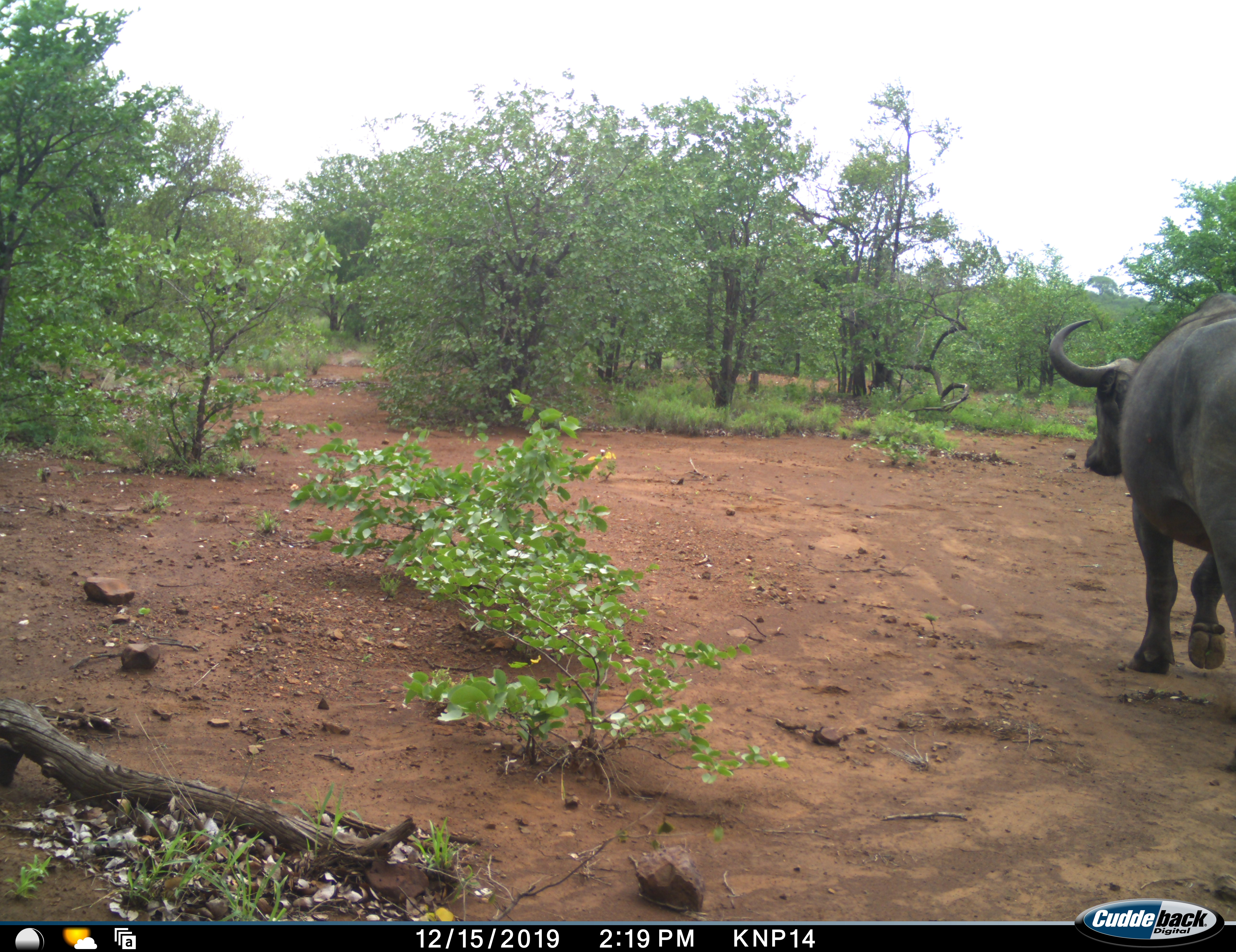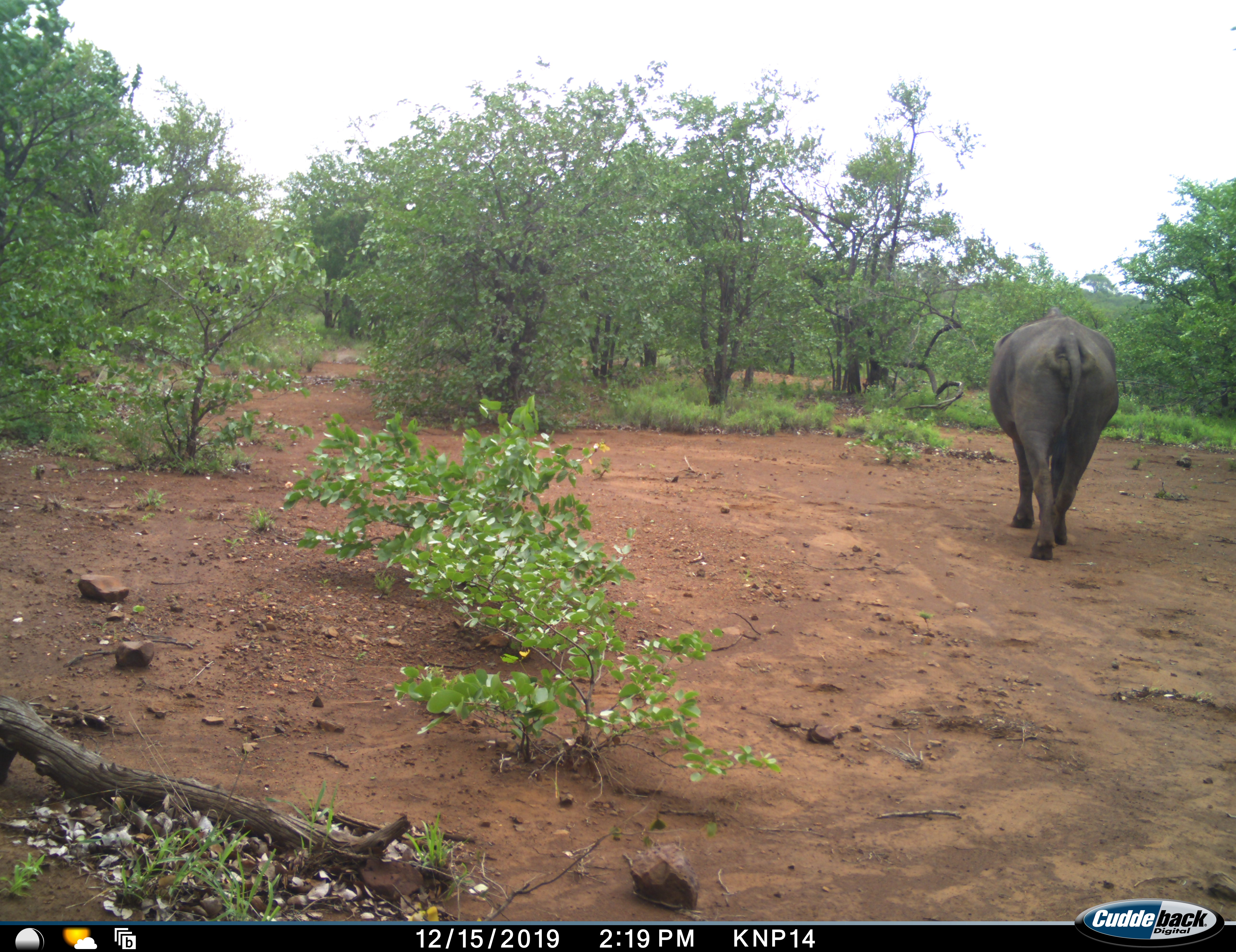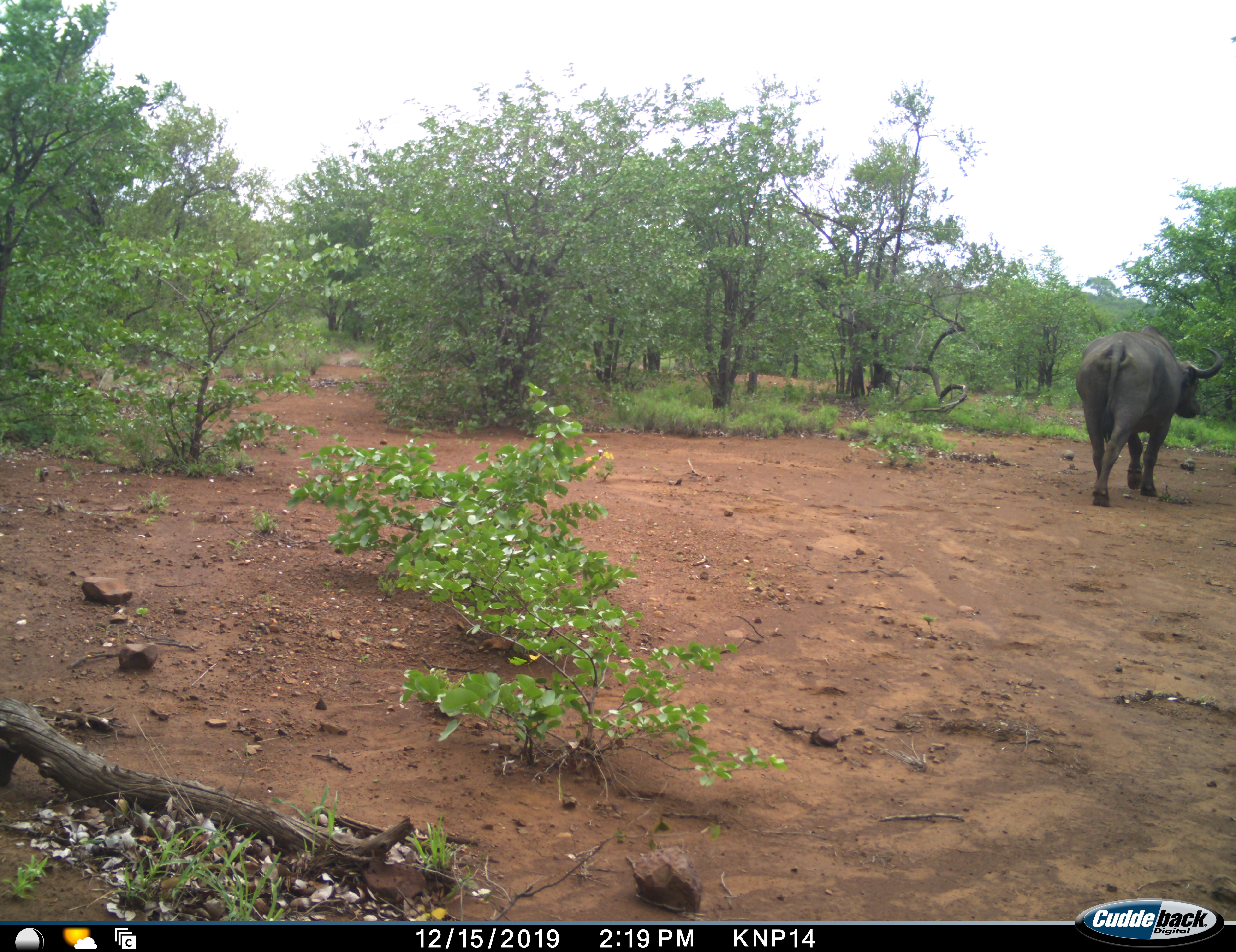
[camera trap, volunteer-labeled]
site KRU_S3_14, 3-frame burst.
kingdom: Animalia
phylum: Chordata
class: Mammalia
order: Artiodactyla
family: Bovidae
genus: Syncerus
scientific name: Syncerus caffer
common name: african buffalo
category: buffalo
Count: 1.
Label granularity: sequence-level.